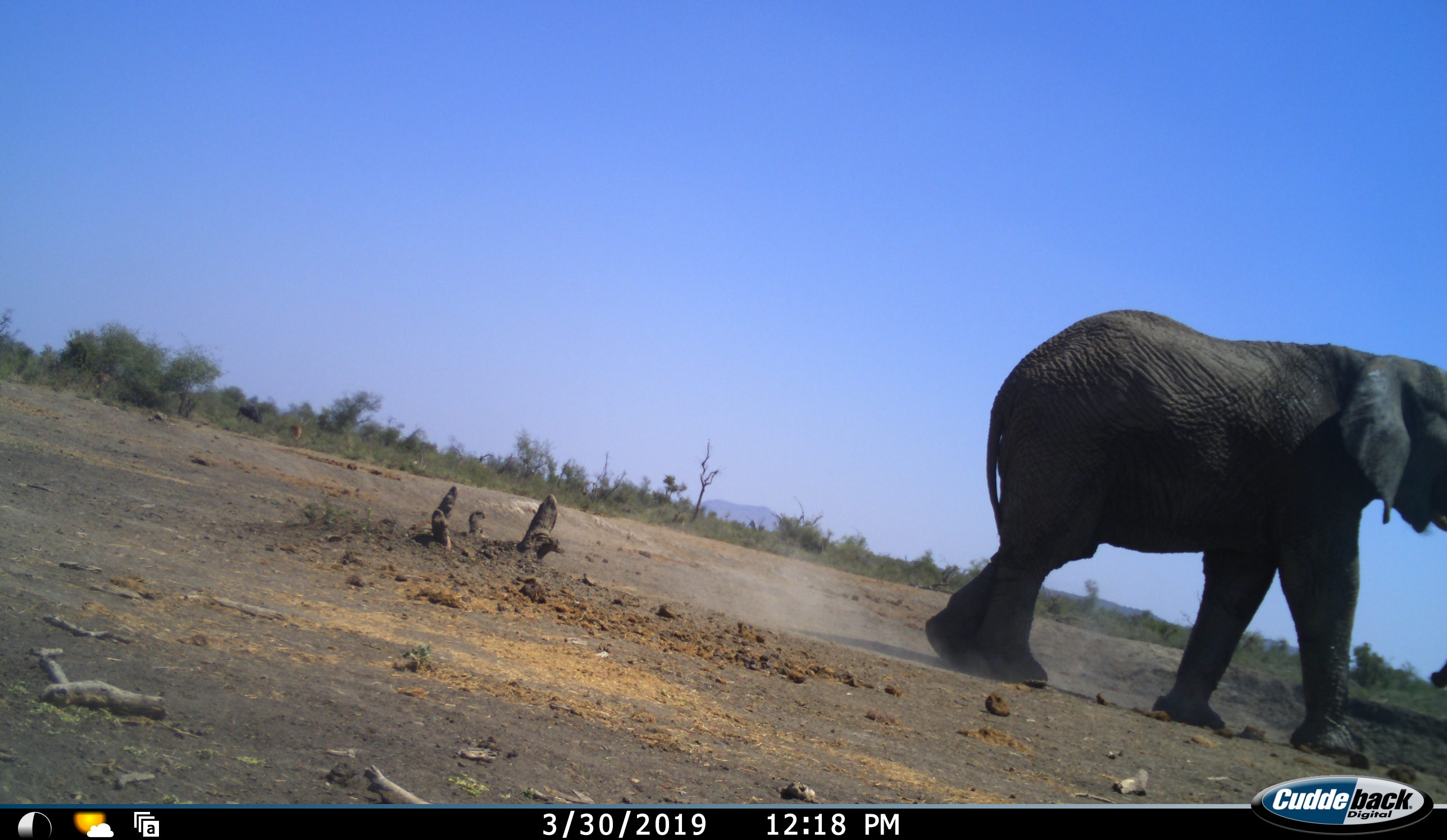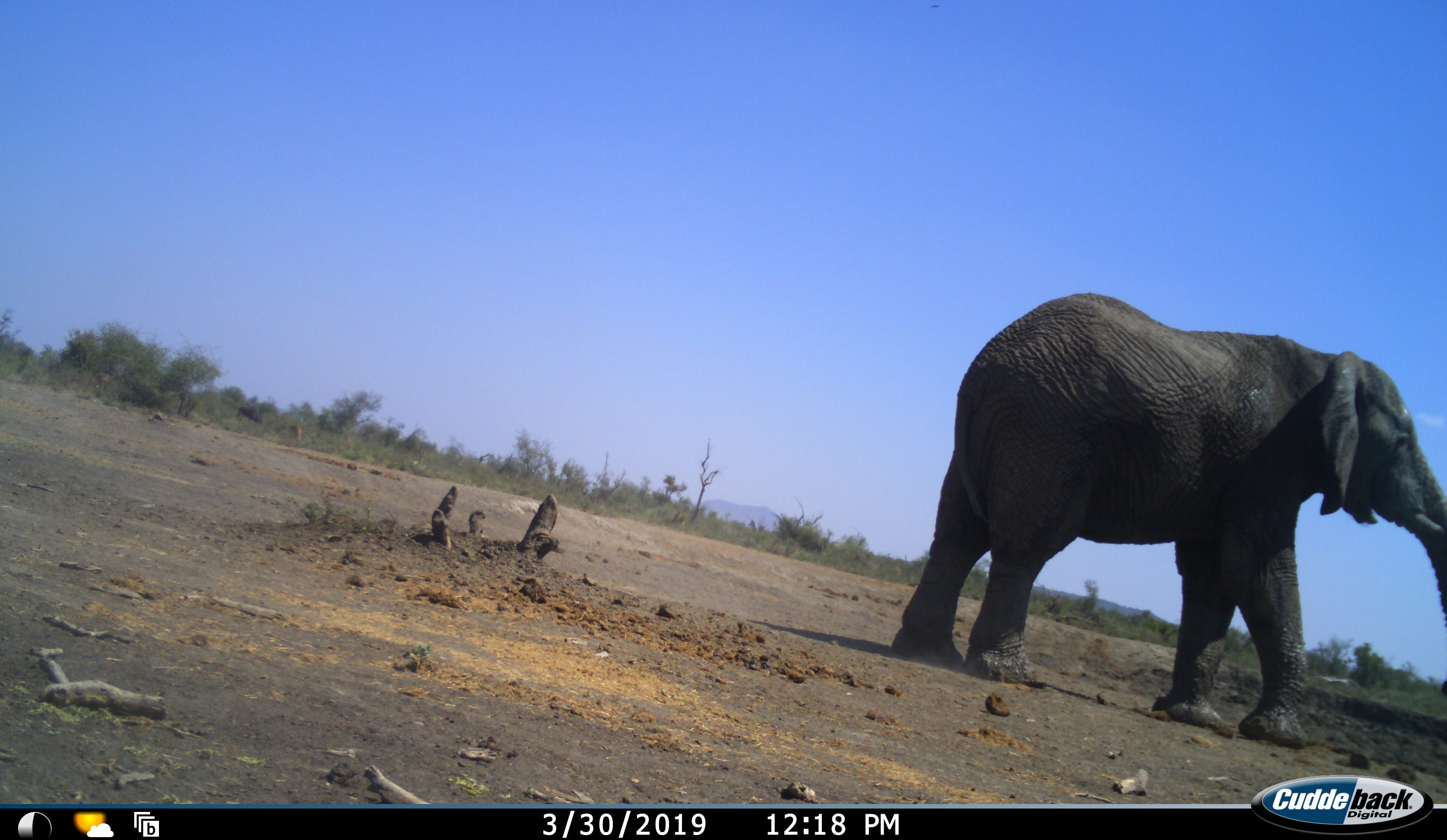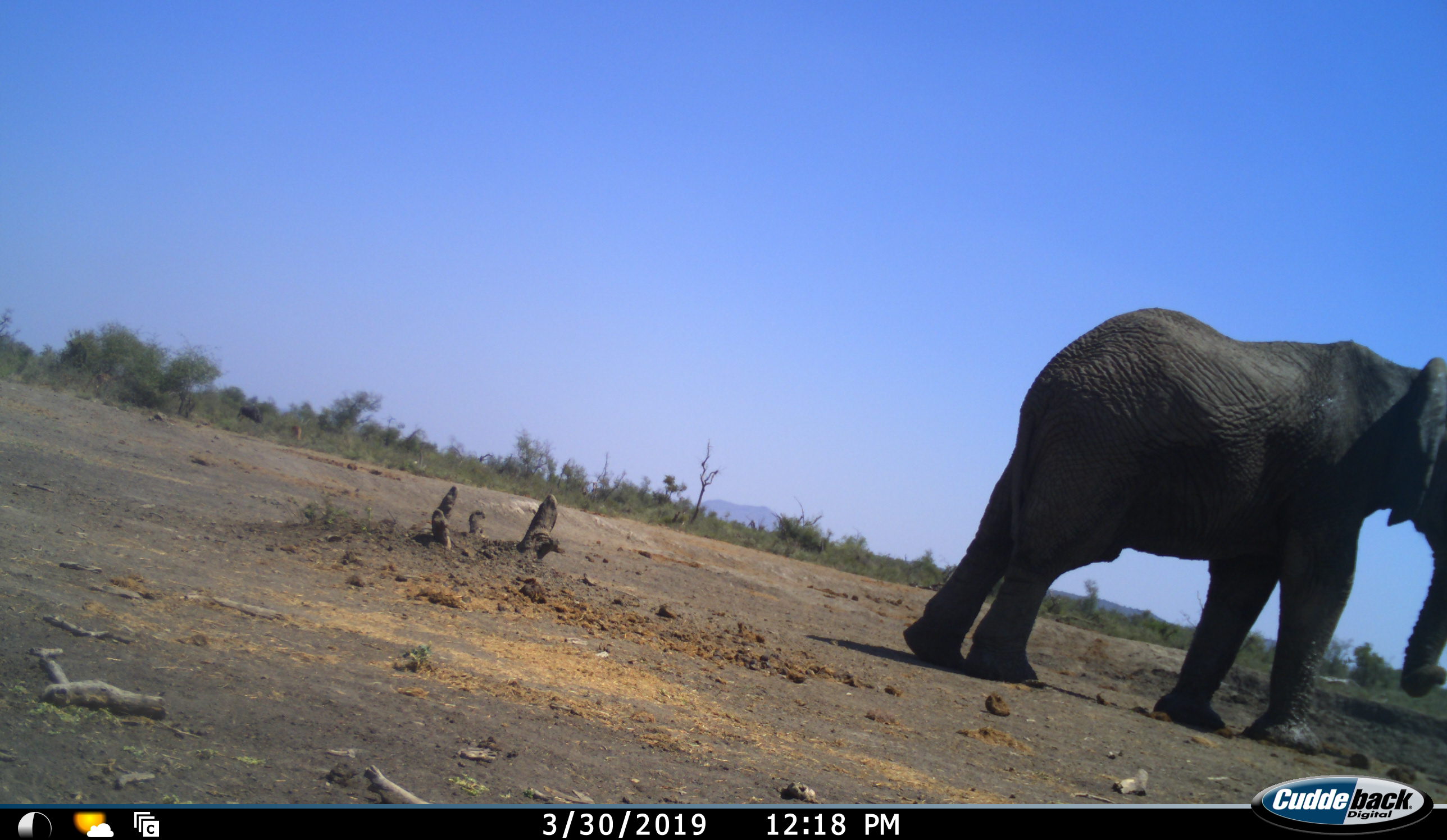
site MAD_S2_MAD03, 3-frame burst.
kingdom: Animalia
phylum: Chordata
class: Mammalia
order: Proboscidea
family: Elephantidae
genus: Loxodonta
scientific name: Loxodonta africana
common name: african bush elephant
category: elephant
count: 1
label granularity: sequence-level